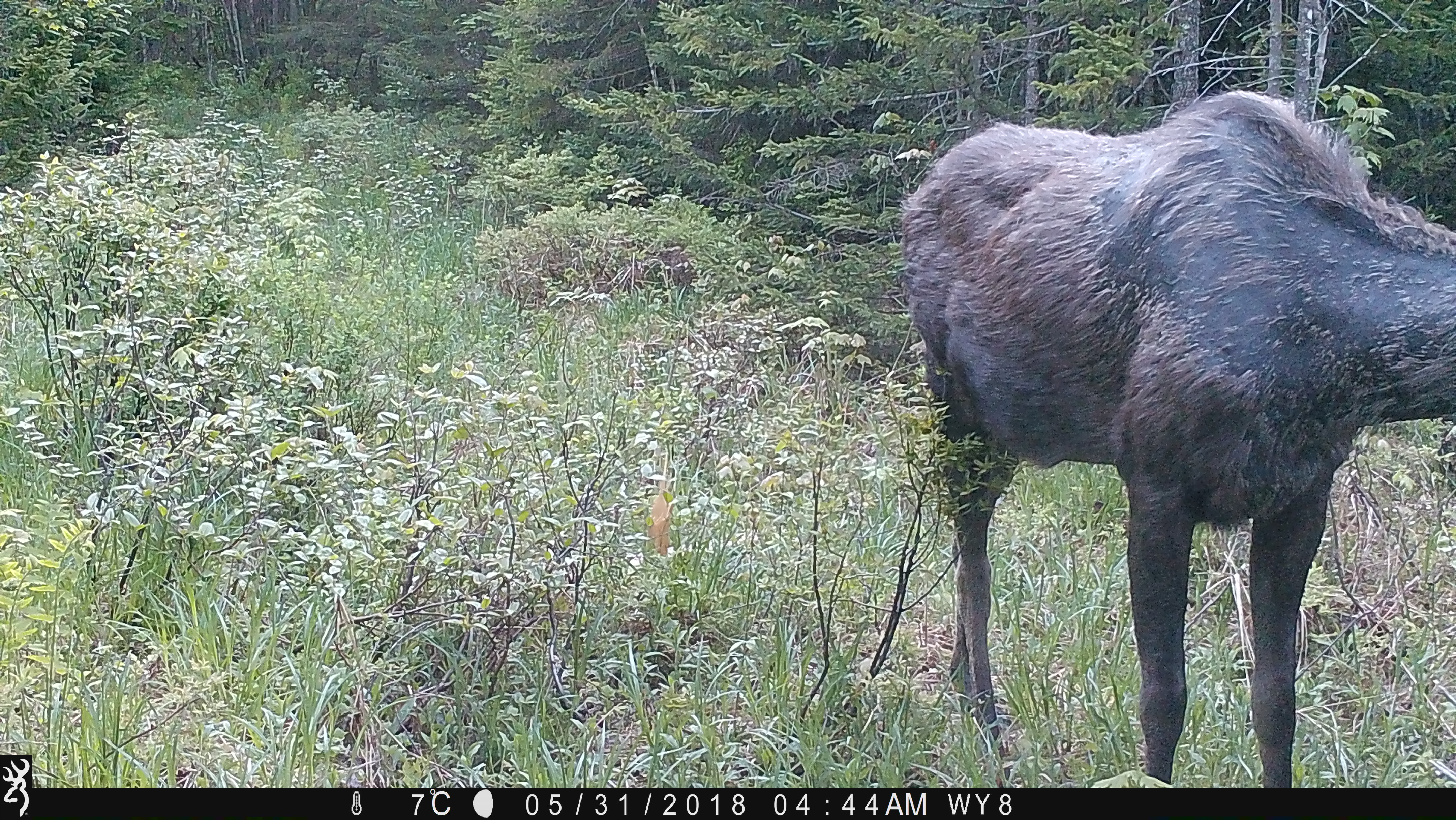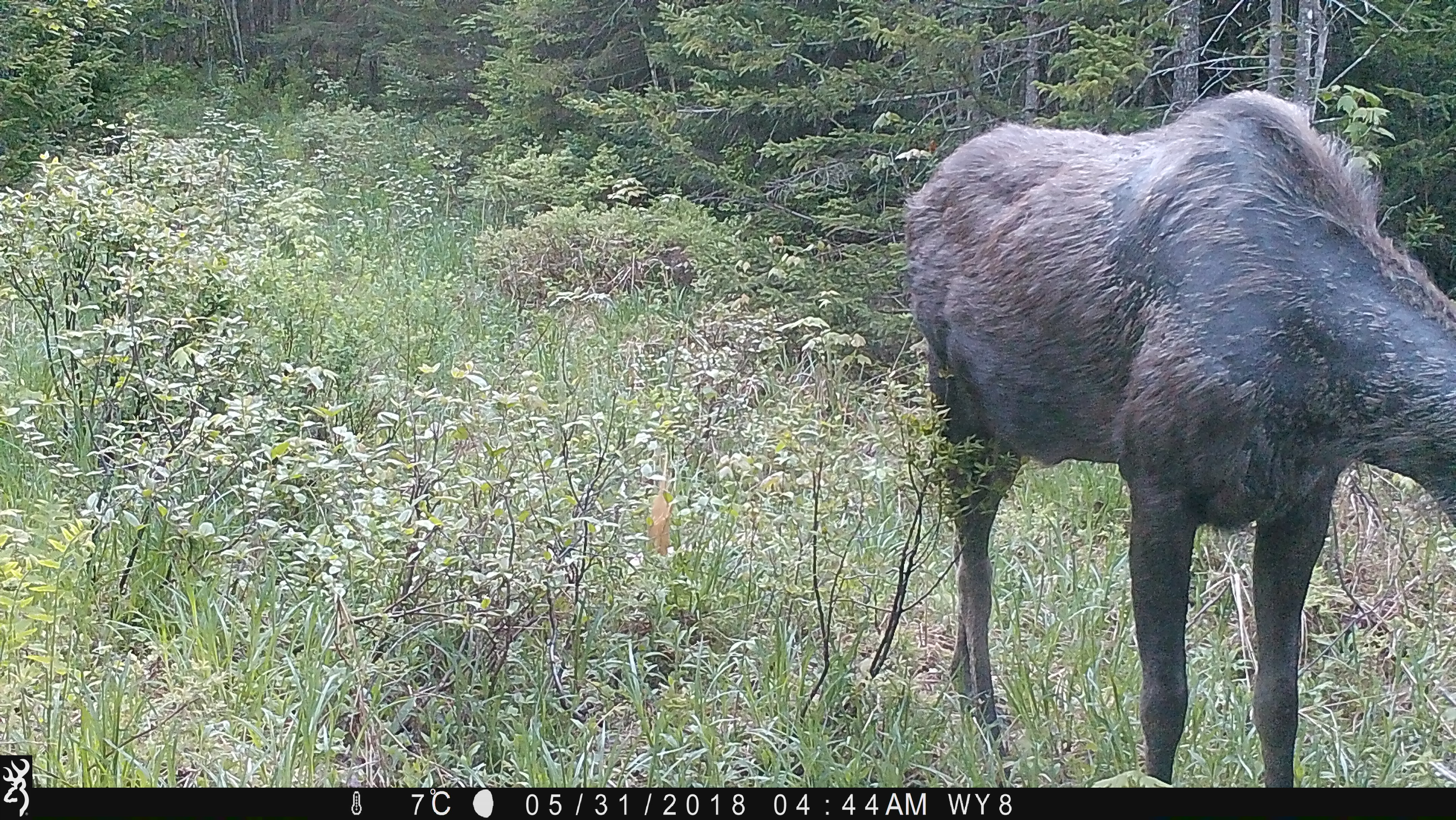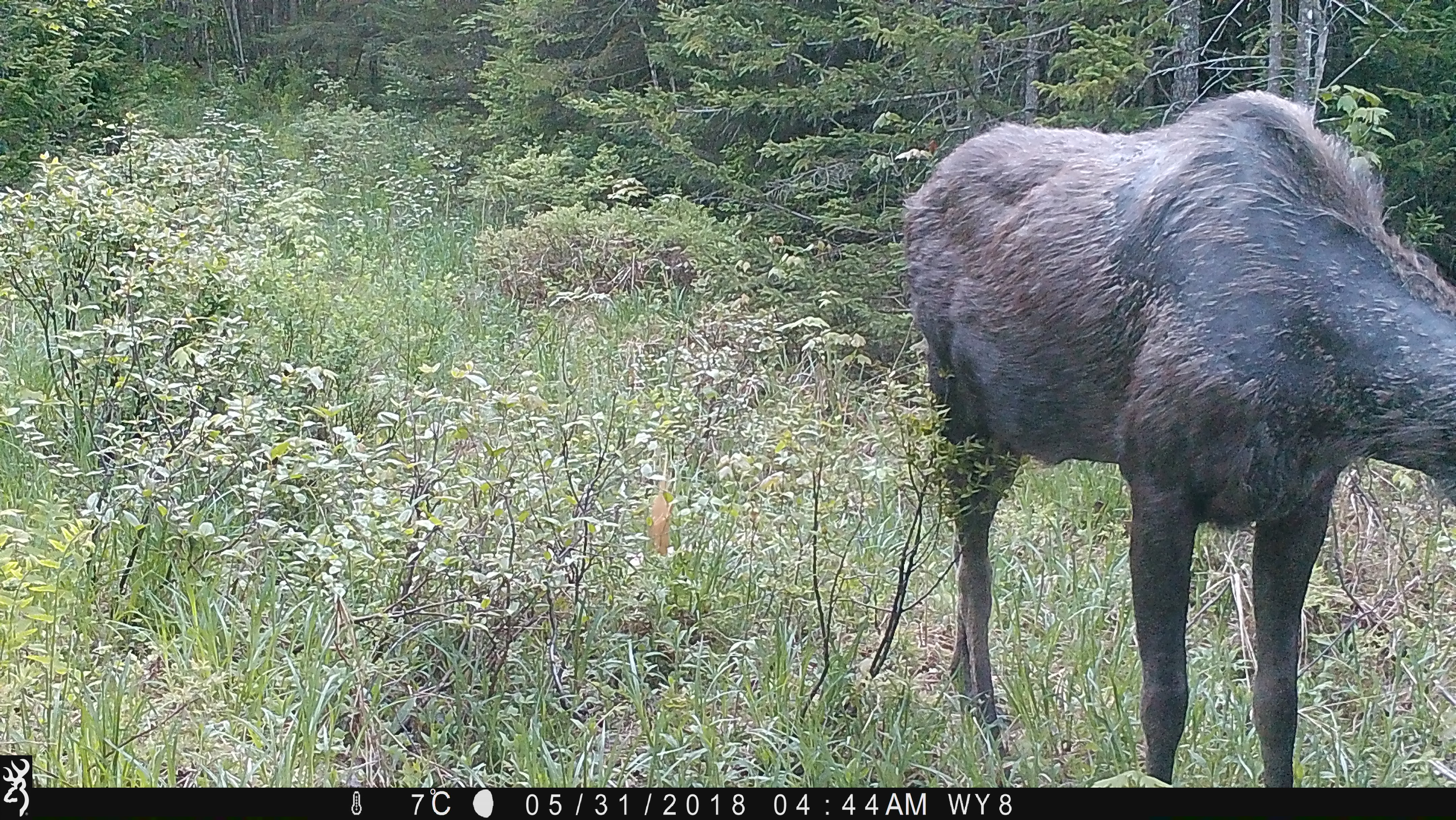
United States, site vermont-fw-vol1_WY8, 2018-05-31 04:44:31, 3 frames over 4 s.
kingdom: Animalia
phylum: Chordata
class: Mammalia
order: Artiodactyla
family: Cervidae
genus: Alces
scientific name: Alces alces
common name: moose